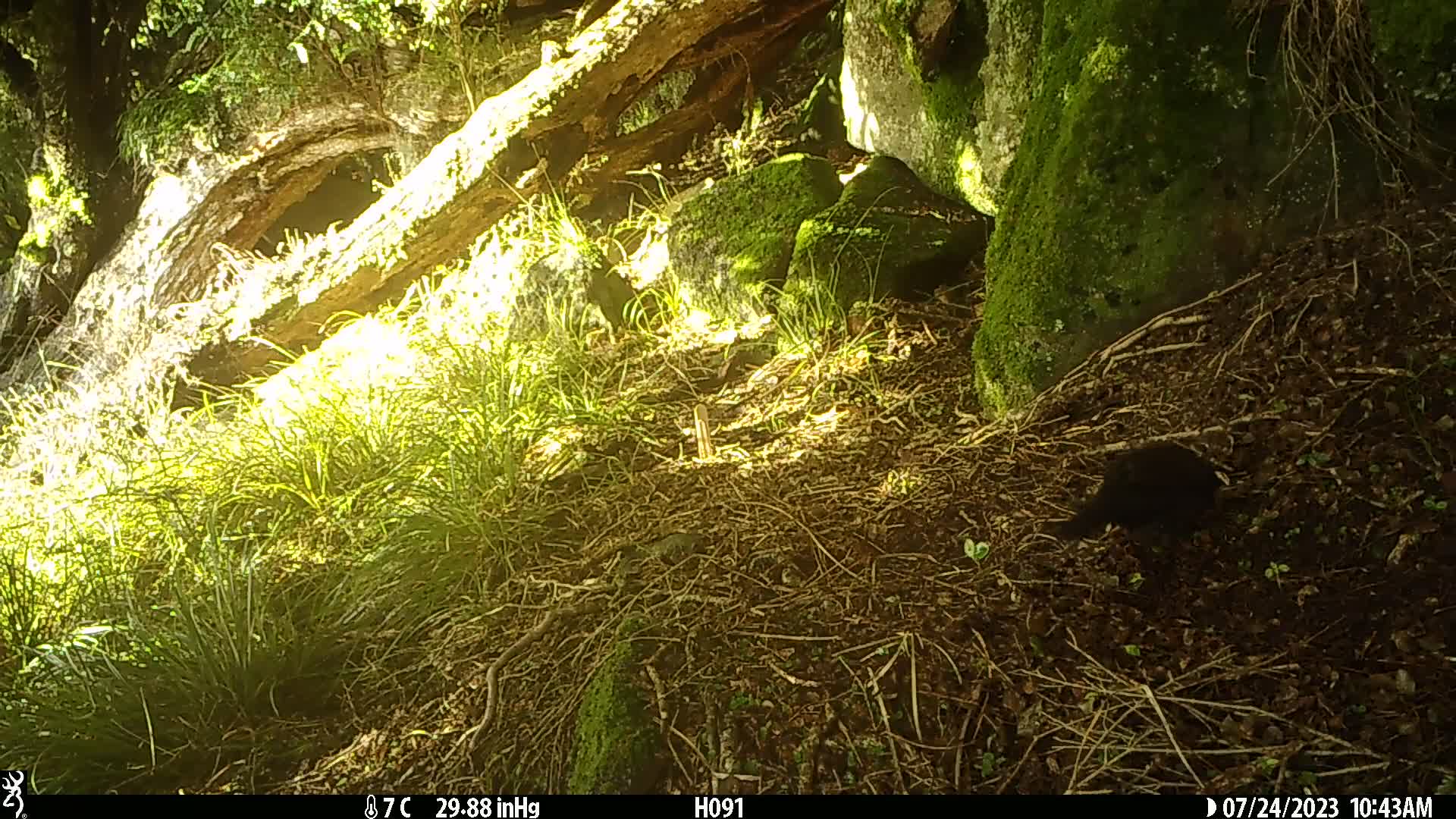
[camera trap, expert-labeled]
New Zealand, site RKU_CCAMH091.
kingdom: Animalia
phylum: Chordata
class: Aves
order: Passeriformes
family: Turdidae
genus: Turdus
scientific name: Turdus merula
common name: eurasian blackbird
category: blackbird